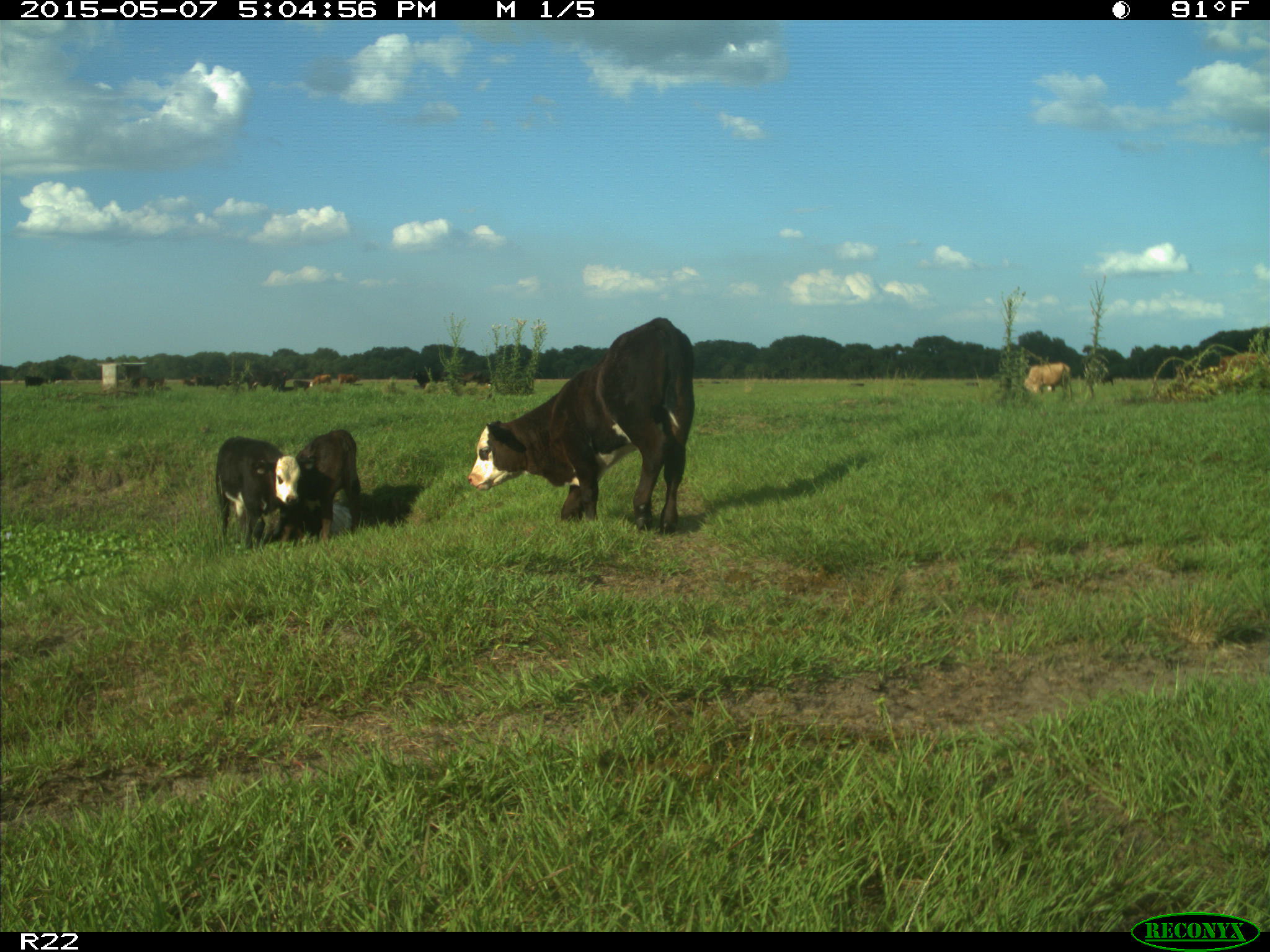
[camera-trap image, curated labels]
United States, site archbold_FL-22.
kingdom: Animalia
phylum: Chordata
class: Mammalia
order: Artiodactyla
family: Bovidae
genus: Bos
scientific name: Bos taurus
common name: domestic cow